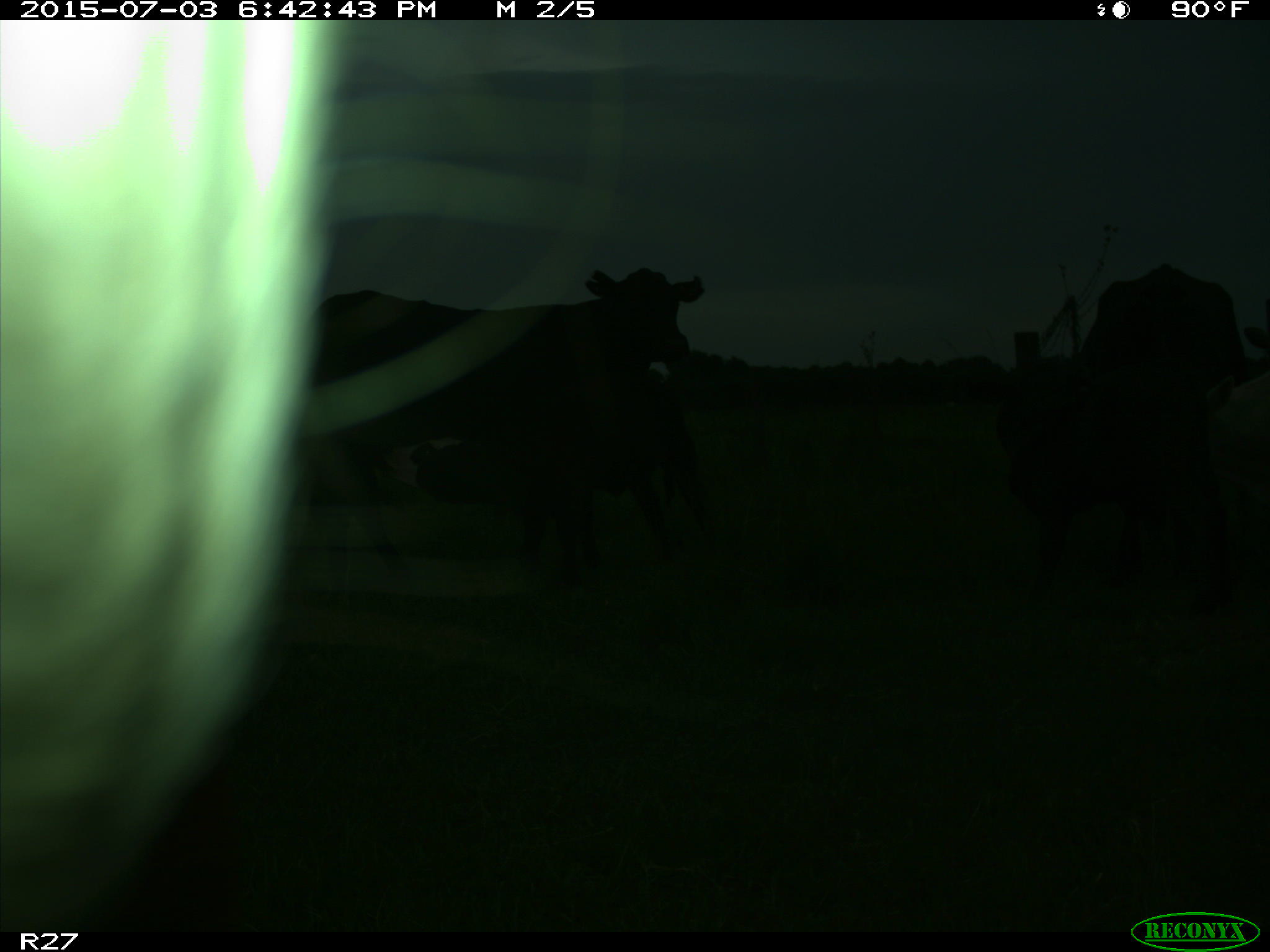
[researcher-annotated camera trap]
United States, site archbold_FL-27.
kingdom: Animalia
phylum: Chordata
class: Mammalia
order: Artiodactyla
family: Bovidae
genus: Bos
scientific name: Bos taurus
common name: domestic cow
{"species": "Bos taurus (domestic cow)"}